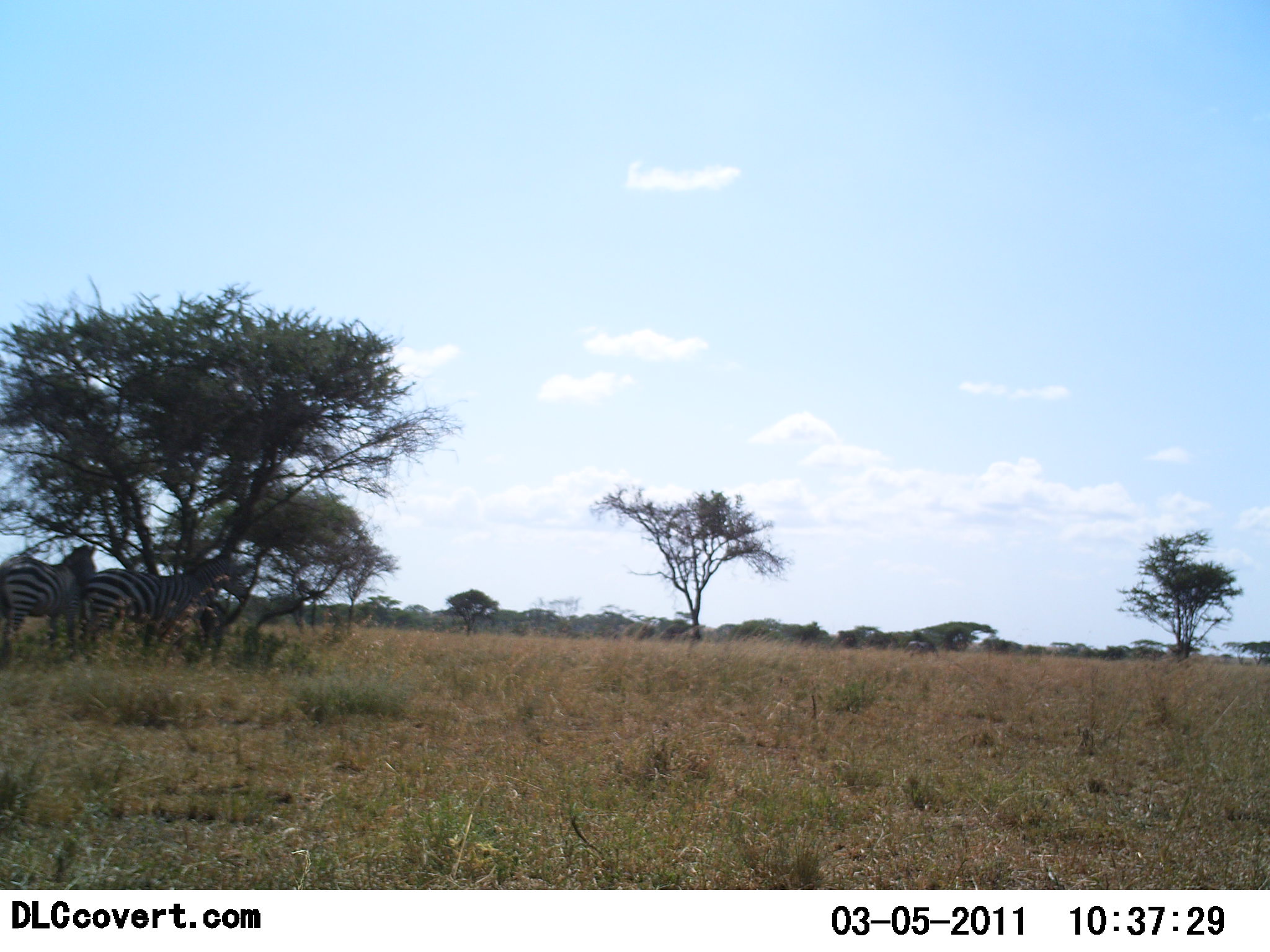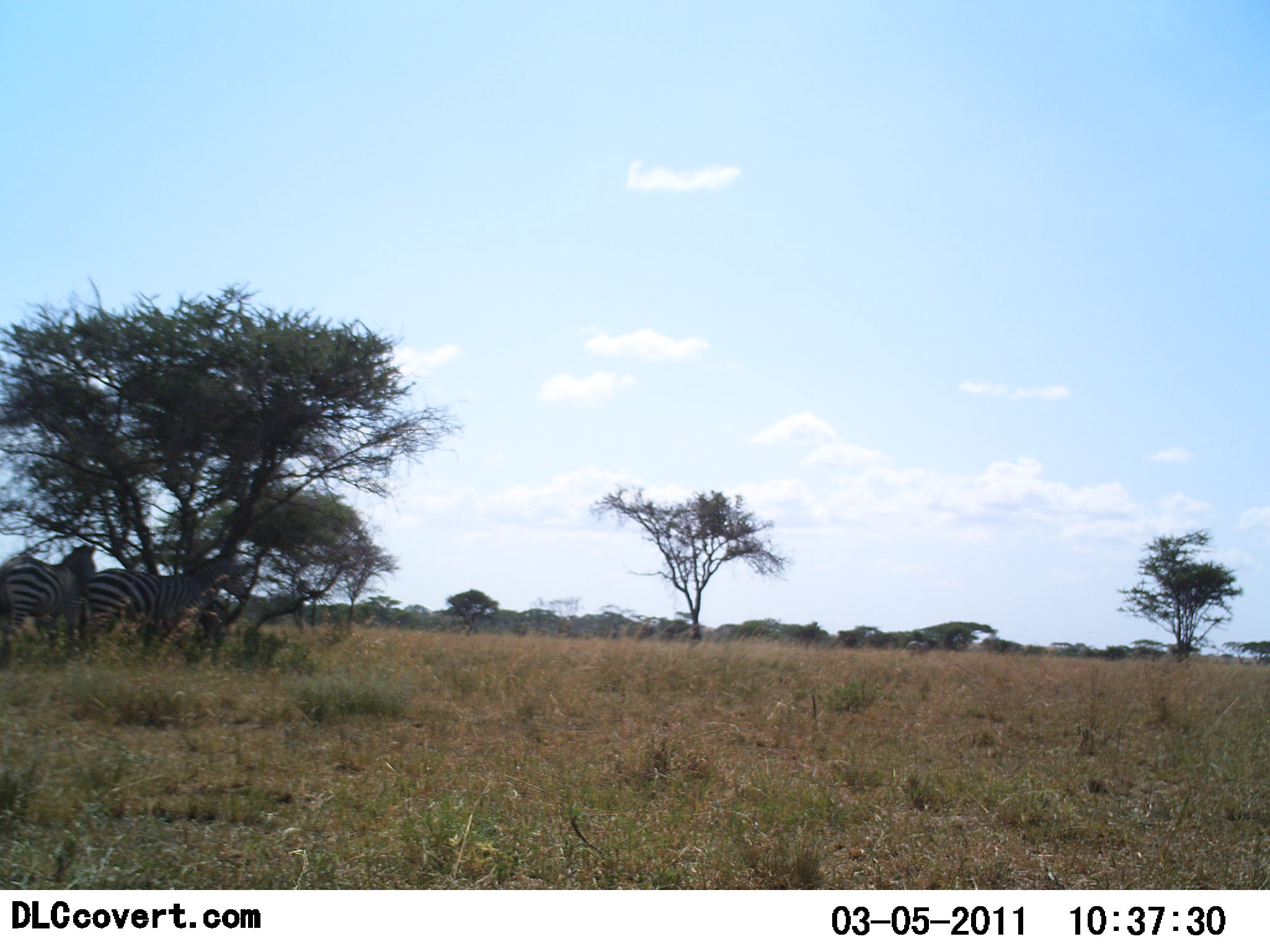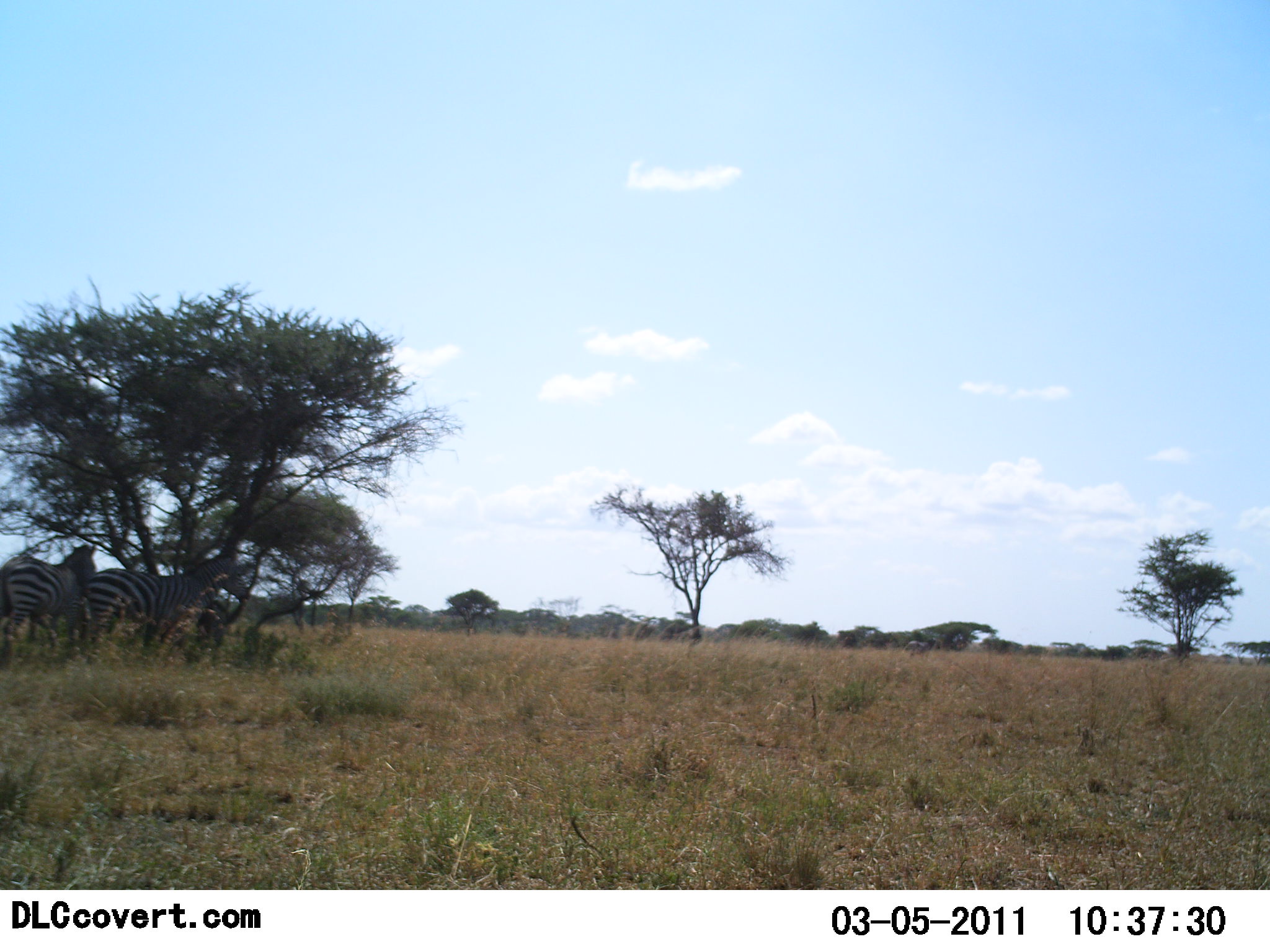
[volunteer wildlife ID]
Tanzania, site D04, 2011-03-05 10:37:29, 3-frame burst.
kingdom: Animalia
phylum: Chordata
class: Mammalia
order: Perissodactyla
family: Equidae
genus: Equus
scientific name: Equus quagga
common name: plains zebra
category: zebra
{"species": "zebra (plains zebra) (Equus quagga)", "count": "2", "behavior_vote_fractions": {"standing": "90%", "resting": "20%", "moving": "0%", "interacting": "0%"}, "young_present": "0%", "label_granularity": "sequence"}